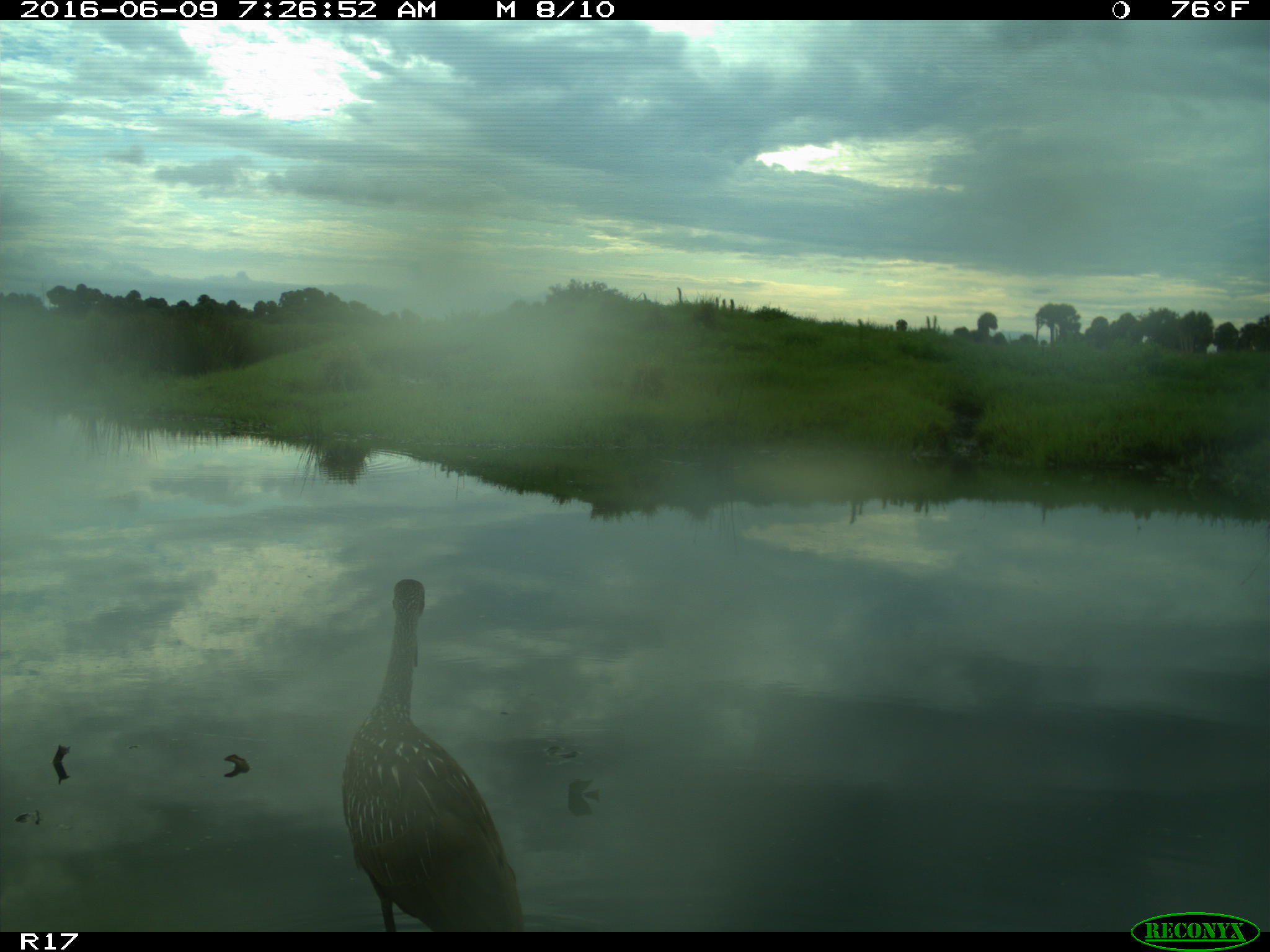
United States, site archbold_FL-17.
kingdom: Animalia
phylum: Chordata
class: Aves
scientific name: Aves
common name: birds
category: unidentified bird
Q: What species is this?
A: Unidentified bird (birds) (Aves).